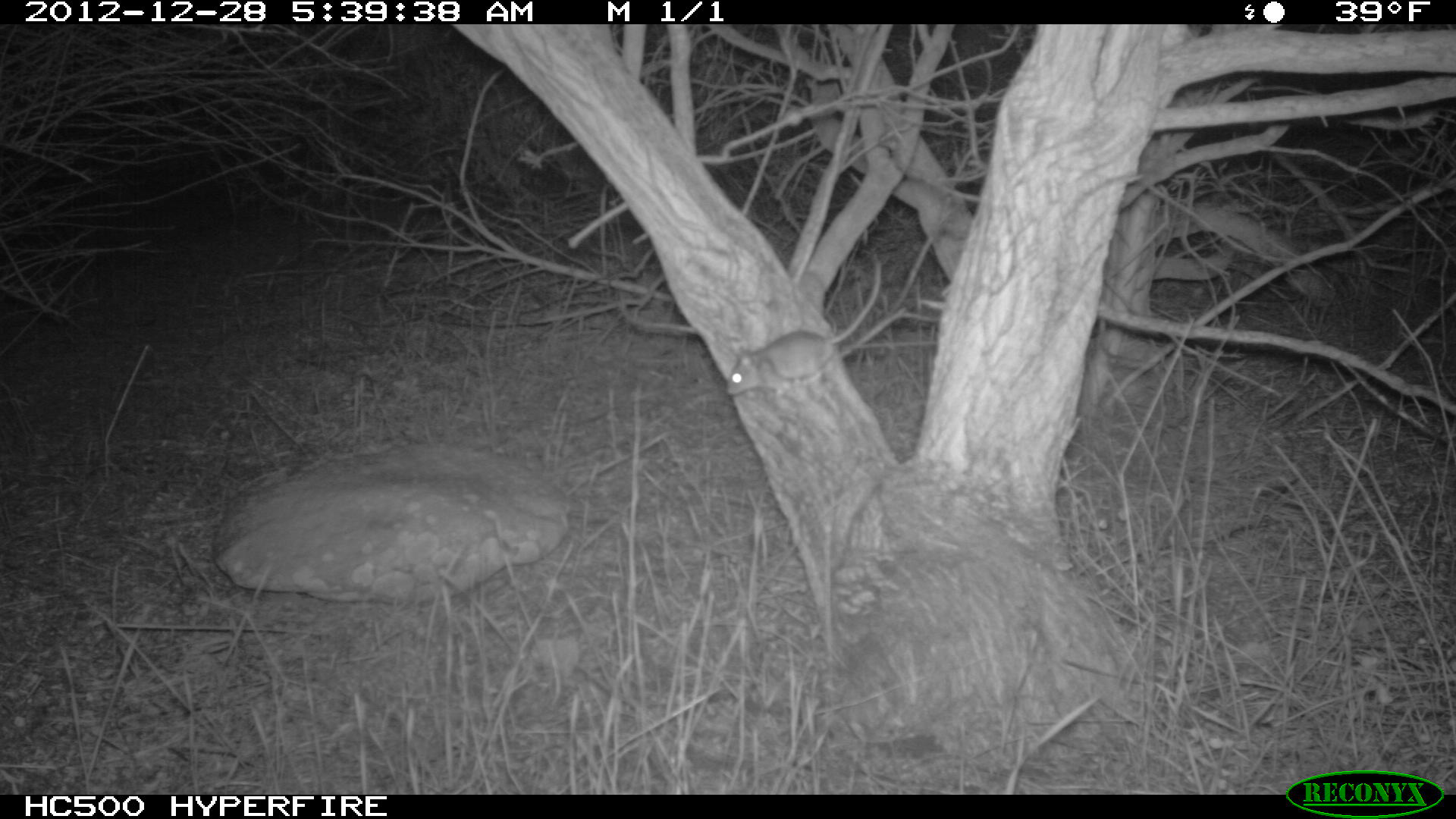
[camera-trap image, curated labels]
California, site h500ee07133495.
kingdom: Animalia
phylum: Chordata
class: Mammalia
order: Rodentia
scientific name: Rodentia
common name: rodent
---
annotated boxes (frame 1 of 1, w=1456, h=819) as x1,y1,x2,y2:
rodent: 724,253,881,395